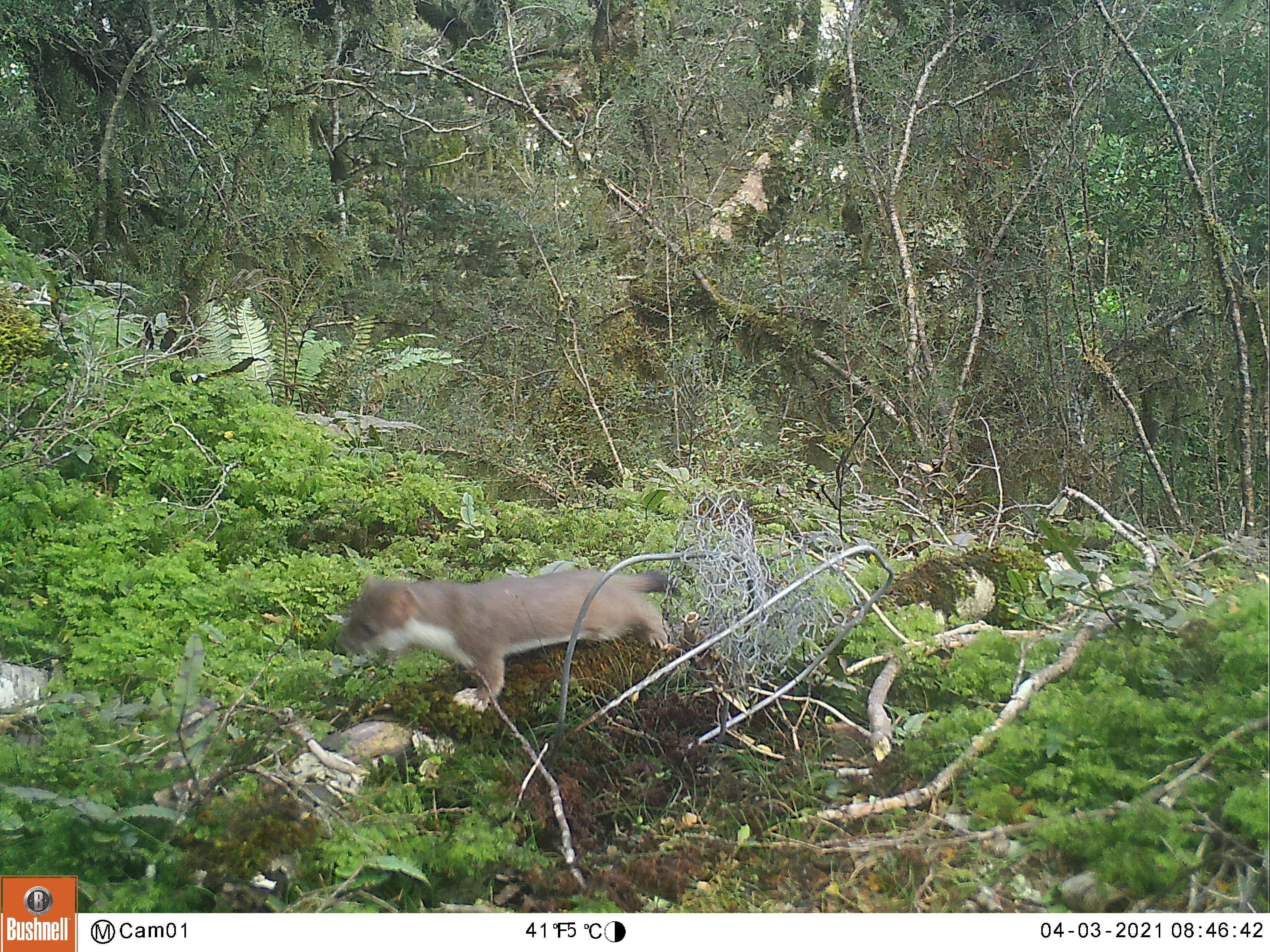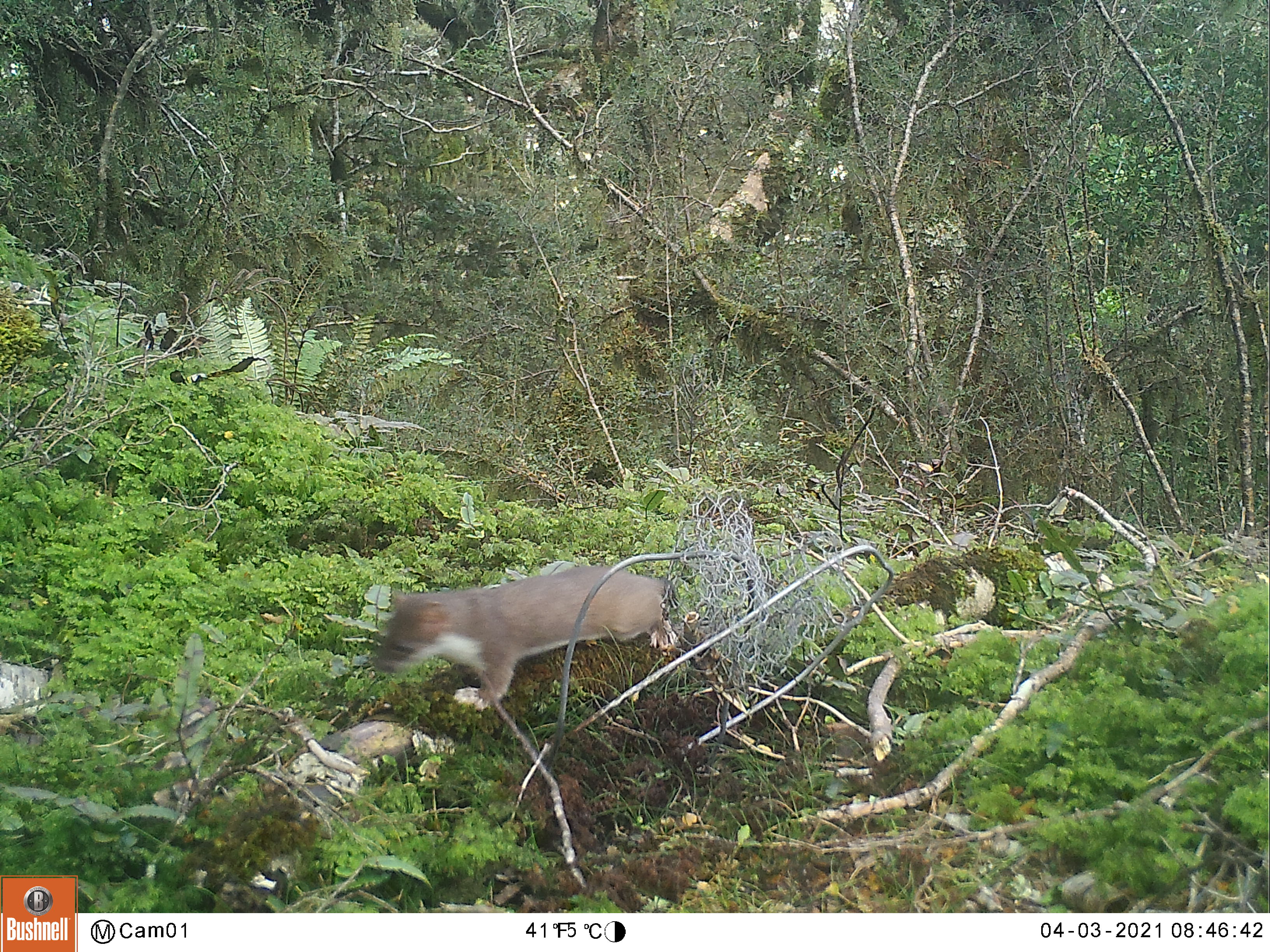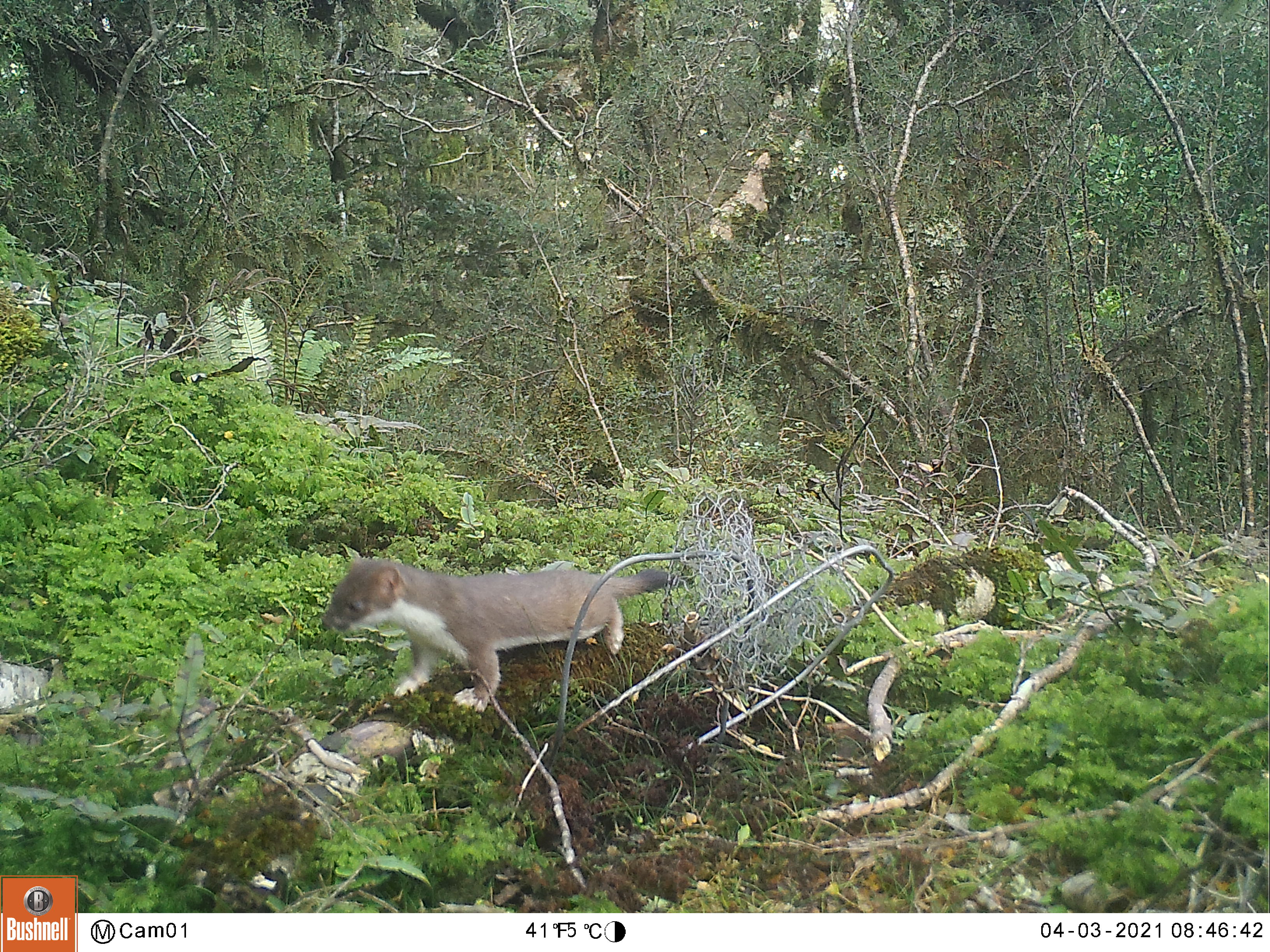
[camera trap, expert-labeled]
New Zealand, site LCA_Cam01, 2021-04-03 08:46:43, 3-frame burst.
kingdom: Animalia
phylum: Chordata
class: Mammalia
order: Carnivora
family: Mustelidae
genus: Mustela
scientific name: Mustela erminea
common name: stoat